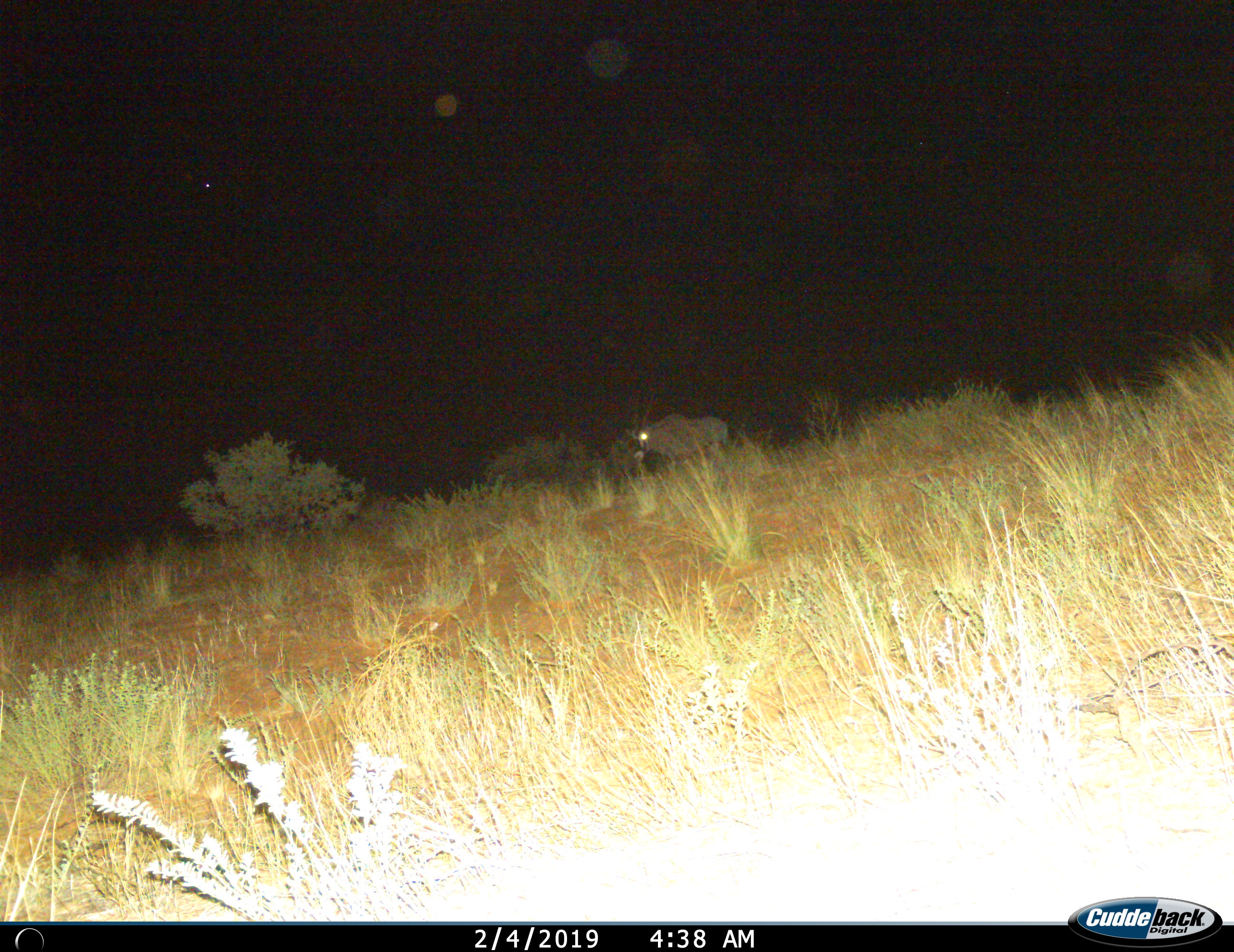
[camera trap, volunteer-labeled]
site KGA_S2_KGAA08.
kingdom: Animalia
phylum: Chordata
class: Mammalia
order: Artiodactyla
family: Bovidae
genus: Oryx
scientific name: Oryx gazella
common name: gemsbok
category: oryx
Oryx (gemsbok) (Oryx gazella), count 1. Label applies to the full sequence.